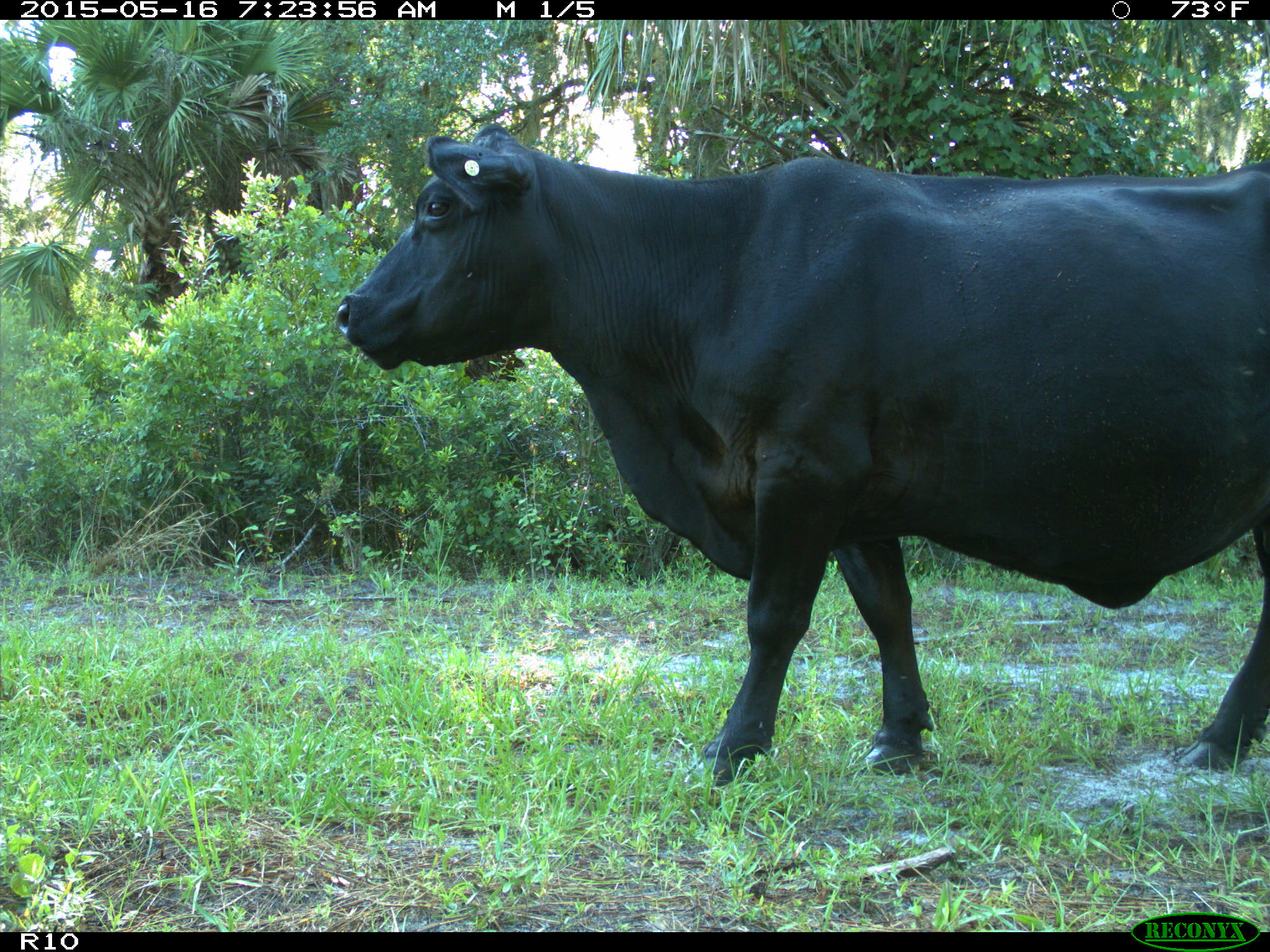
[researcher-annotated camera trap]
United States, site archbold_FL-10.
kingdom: Animalia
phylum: Chordata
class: Mammalia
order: Artiodactyla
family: Bovidae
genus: Bos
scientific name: Bos taurus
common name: domestic cow